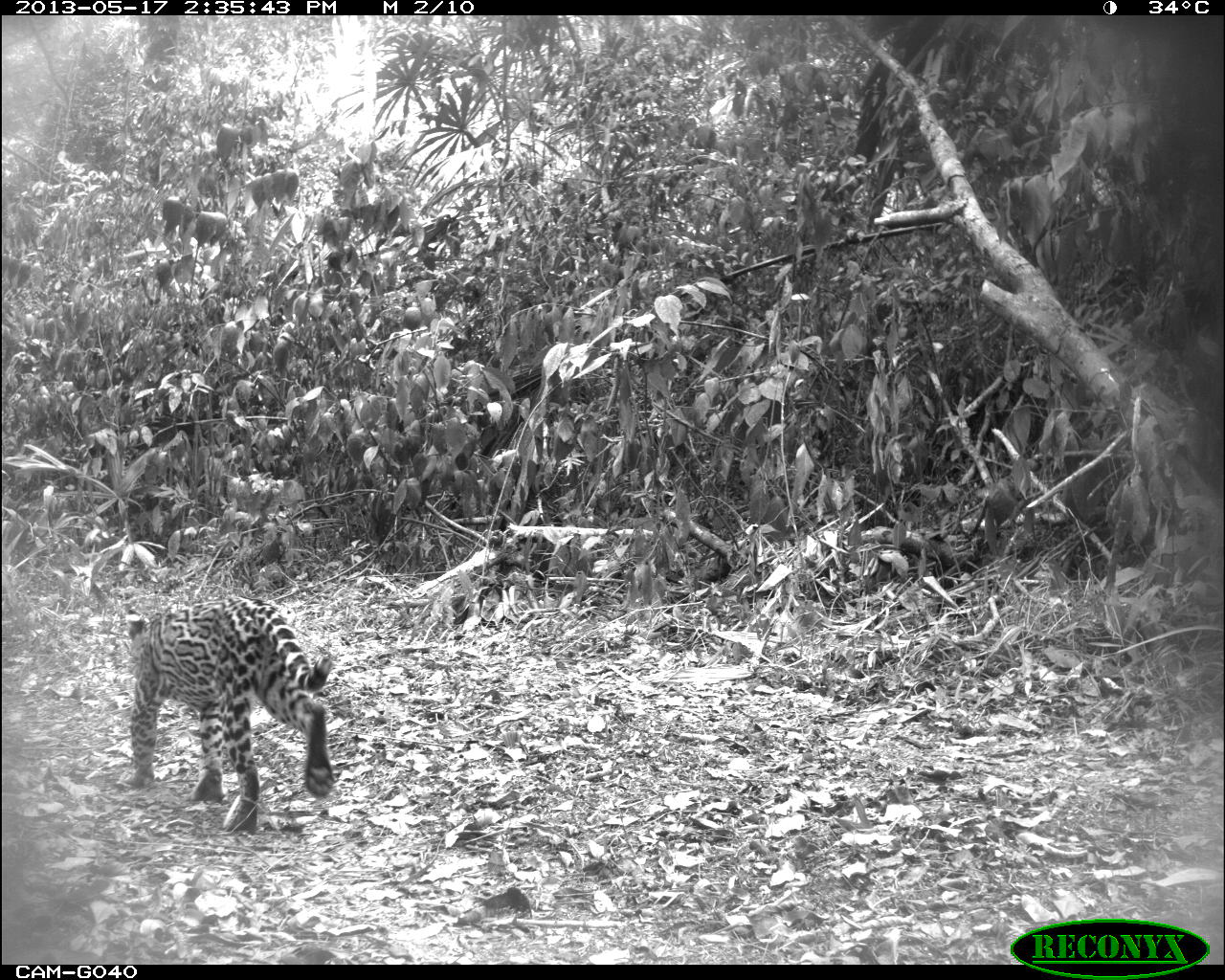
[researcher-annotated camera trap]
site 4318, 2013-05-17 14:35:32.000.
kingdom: Animalia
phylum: Chordata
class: Mammalia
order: Carnivora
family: Felidae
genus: Leopardus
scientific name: Leopardus pardalis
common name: ocelot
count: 1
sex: female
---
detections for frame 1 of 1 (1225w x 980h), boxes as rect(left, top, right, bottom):
leopardus pardalis: rect(118, 594, 335, 832)